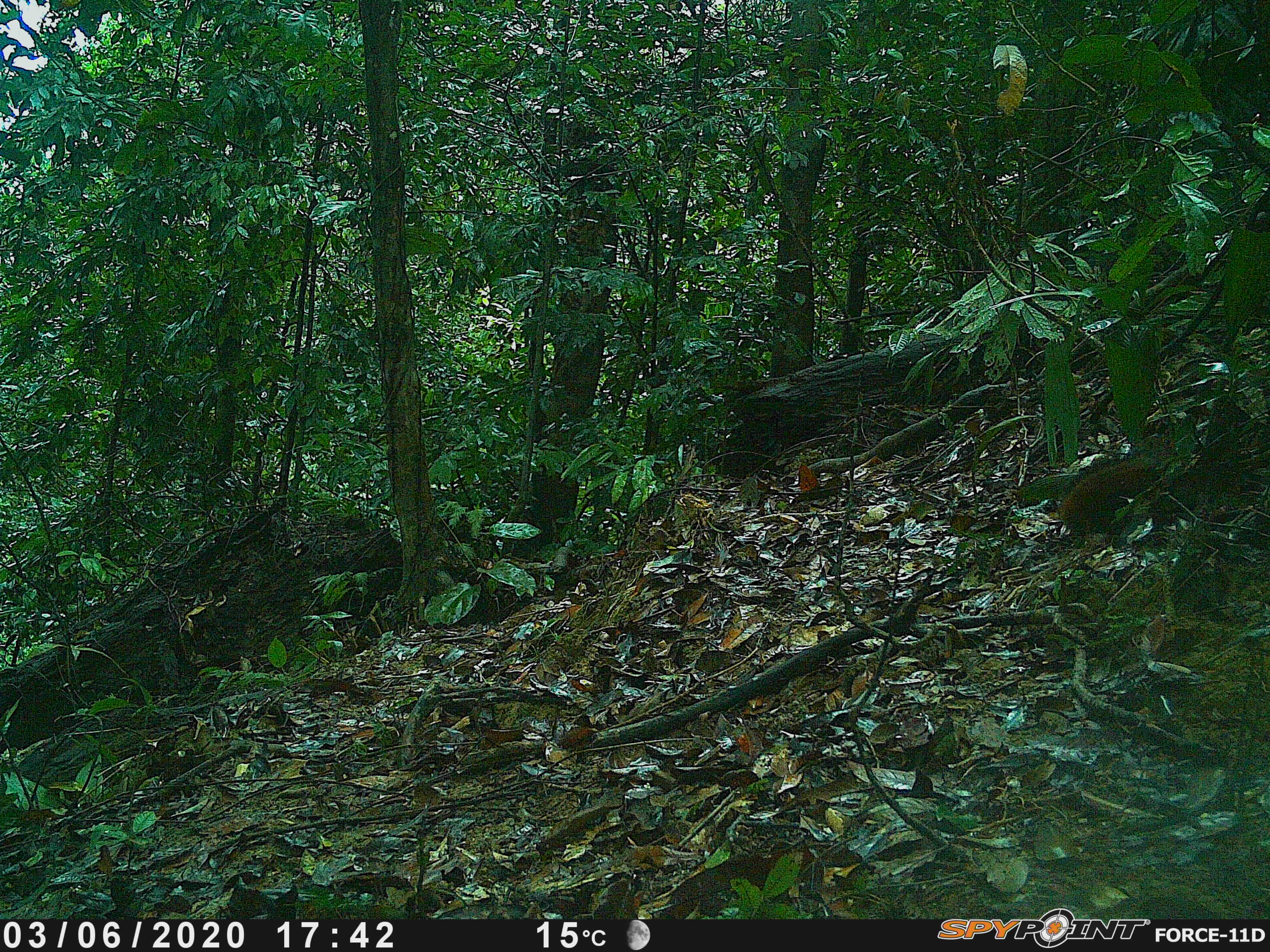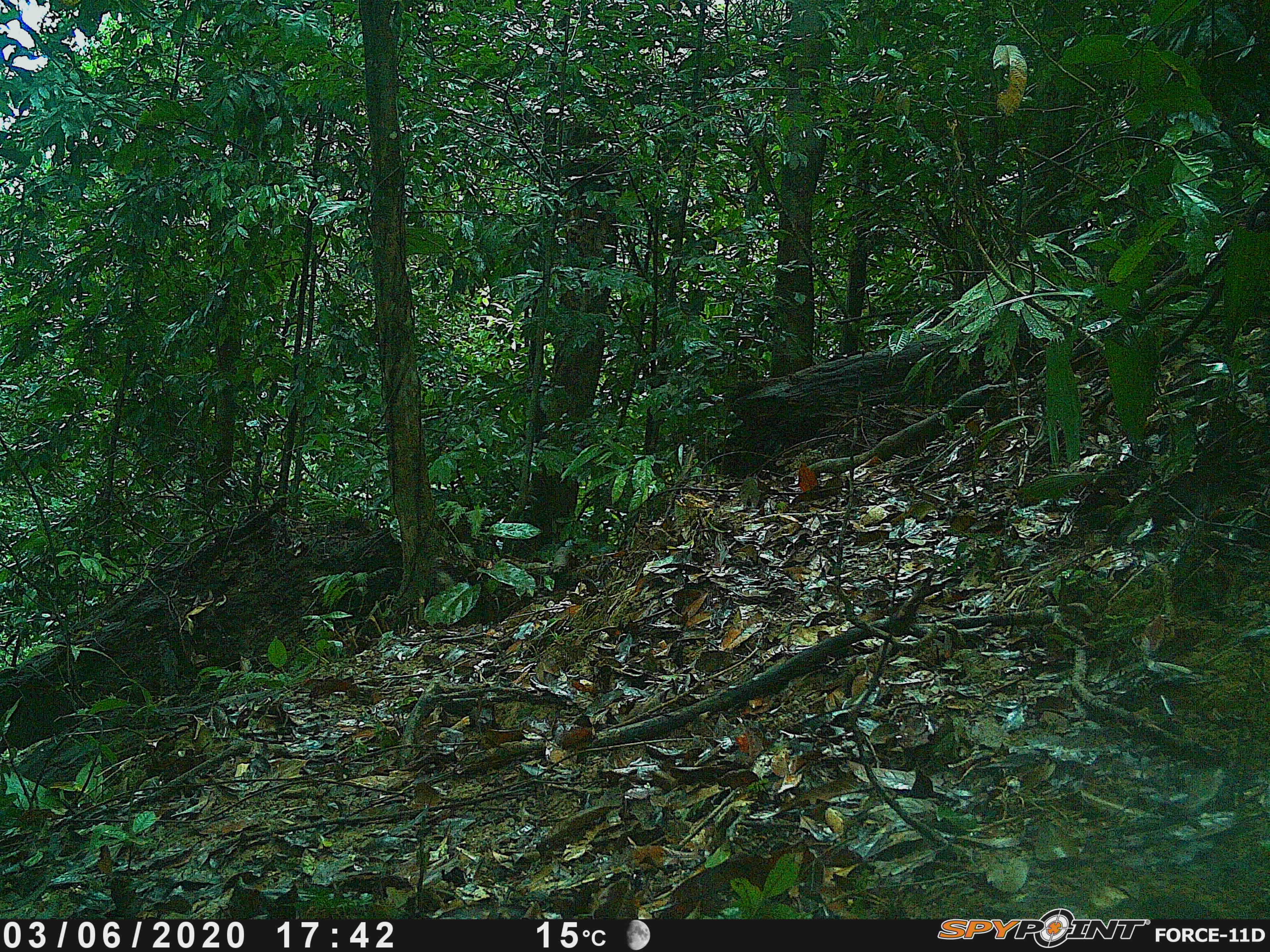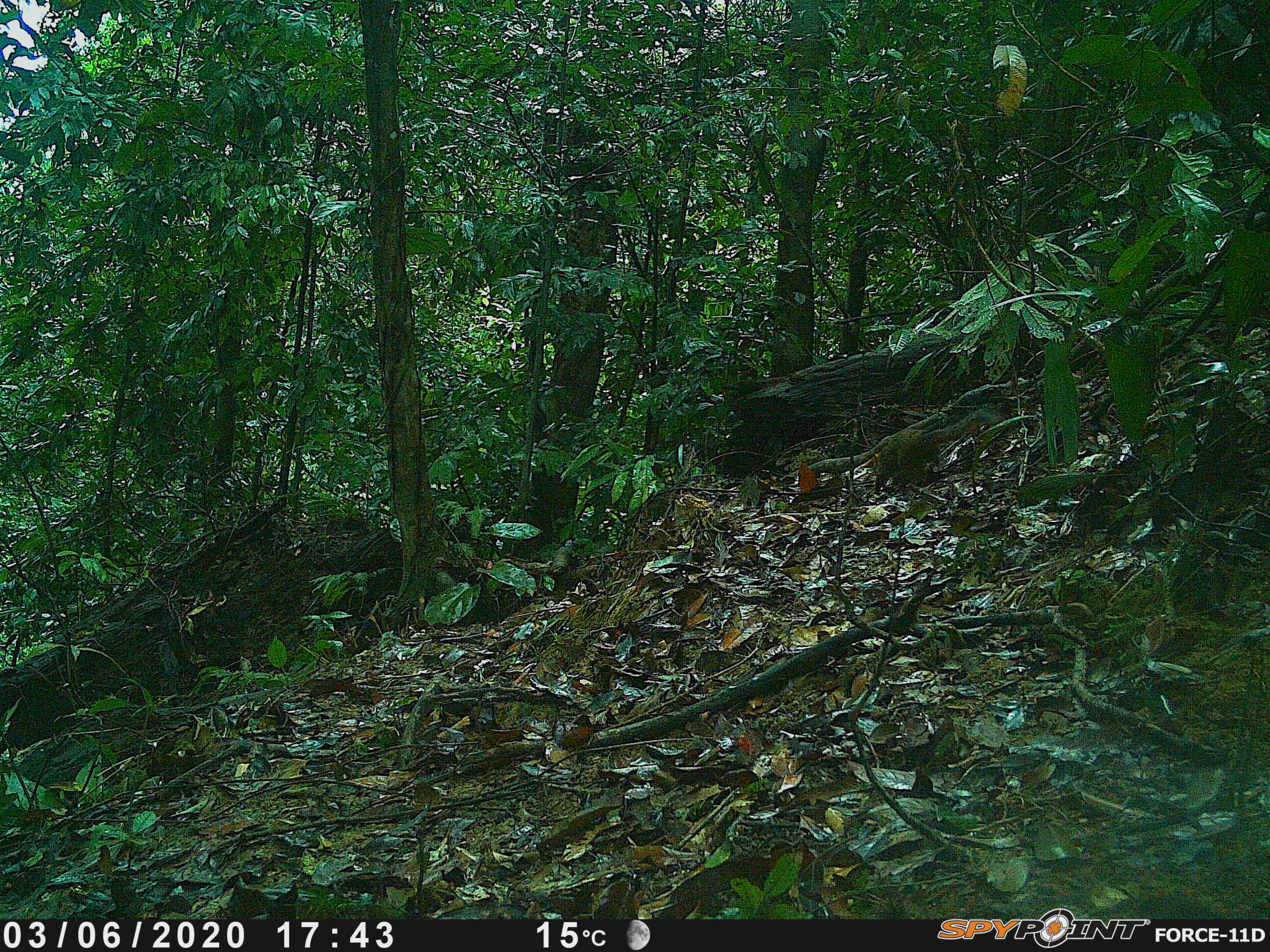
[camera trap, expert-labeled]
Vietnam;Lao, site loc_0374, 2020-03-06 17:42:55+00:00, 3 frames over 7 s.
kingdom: Animalia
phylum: Chordata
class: Mammalia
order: Rodentia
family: Sciuridae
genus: Dremomys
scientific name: Dremomys rufigenis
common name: red-cheeked squirrel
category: red cheeked squirrel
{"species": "red cheeked squirrel (red-cheeked squirrel) (Dremomys rufigenis)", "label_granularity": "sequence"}